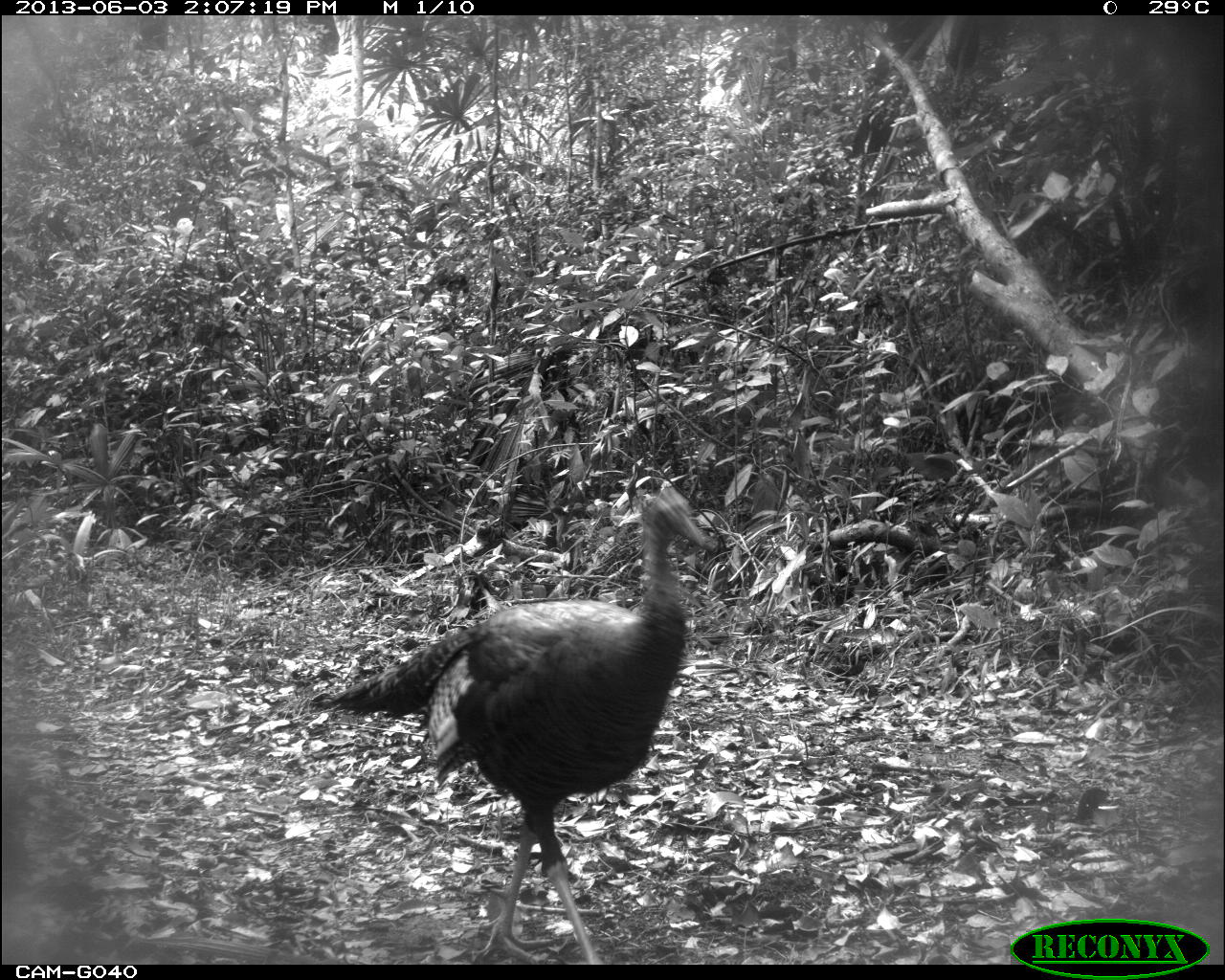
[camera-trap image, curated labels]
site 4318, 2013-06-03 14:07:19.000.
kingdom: Animalia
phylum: Chordata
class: Aves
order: Galliformes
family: Phasianidae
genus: Meleagris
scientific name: Meleagris ocellata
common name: ocellated turkey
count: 1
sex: male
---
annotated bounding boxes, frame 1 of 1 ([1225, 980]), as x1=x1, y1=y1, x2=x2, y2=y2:
meleagris ocellata: x1=306, y1=487, x2=721, y2=965